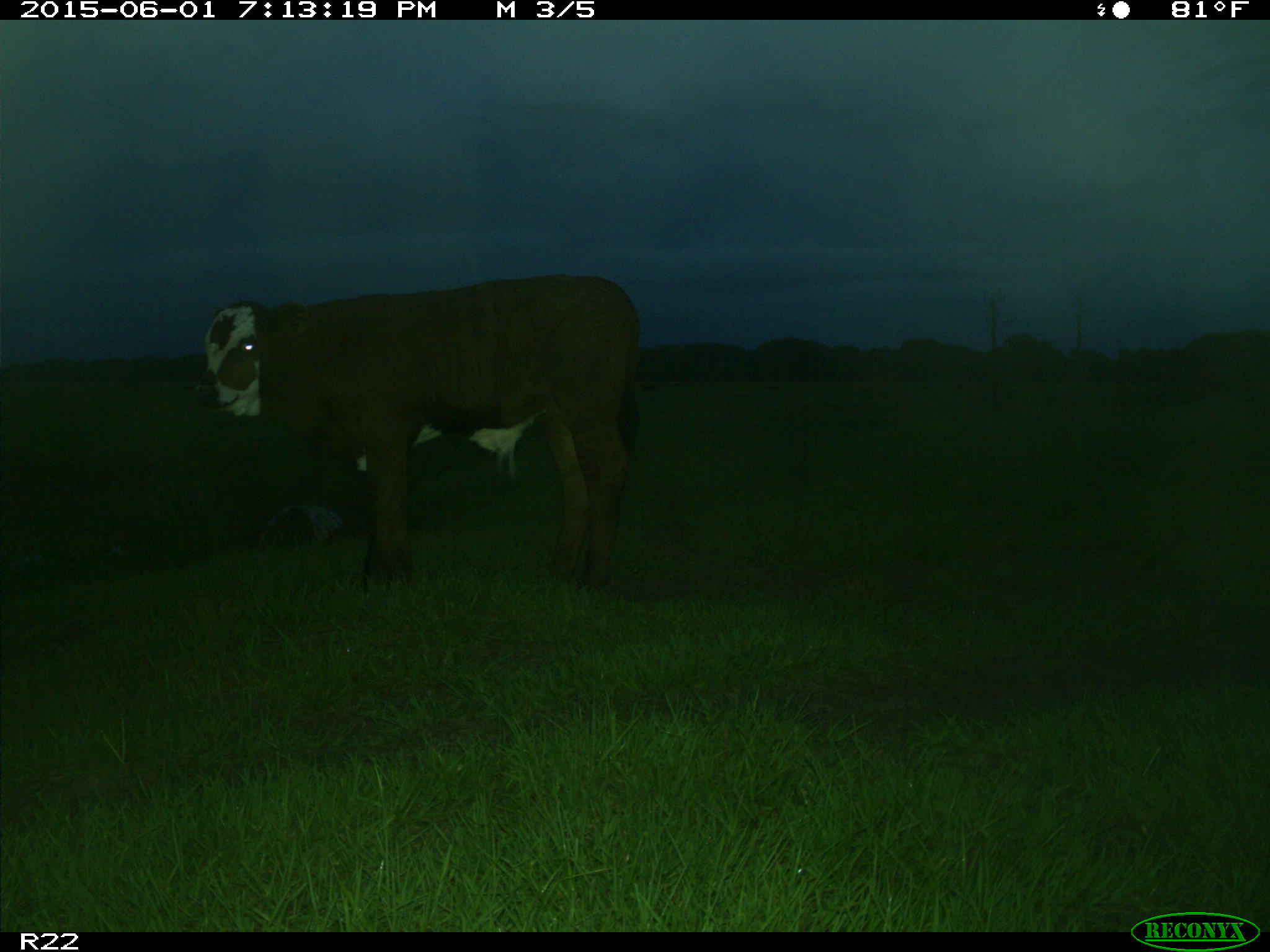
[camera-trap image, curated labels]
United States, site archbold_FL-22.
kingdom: Animalia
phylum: Chordata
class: Mammalia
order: Artiodactyla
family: Bovidae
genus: Bos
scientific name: Bos taurus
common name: domestic cow